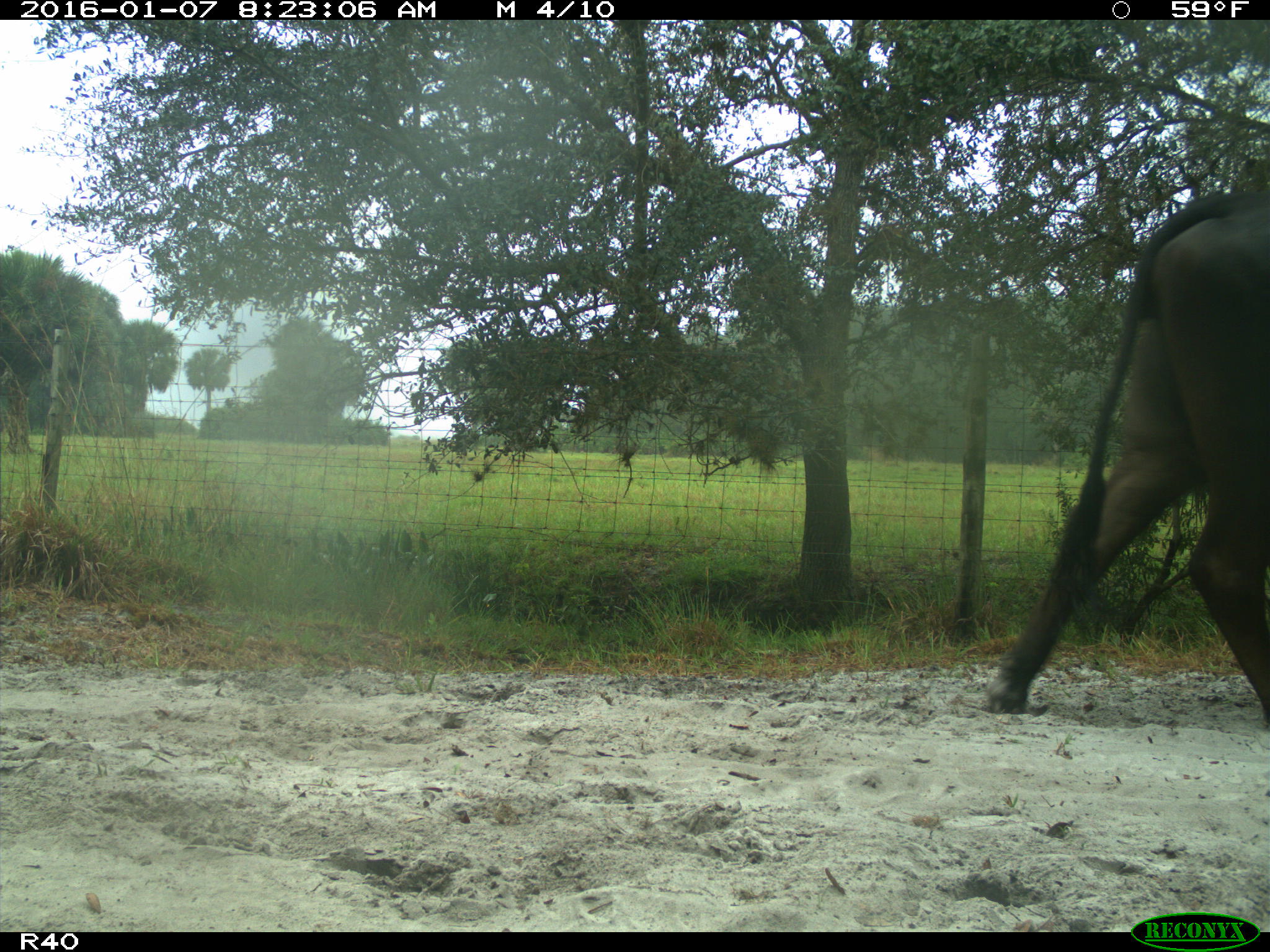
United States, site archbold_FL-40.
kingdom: Animalia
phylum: Chordata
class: Mammalia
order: Artiodactyla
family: Bovidae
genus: Bos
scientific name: Bos taurus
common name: domestic cow